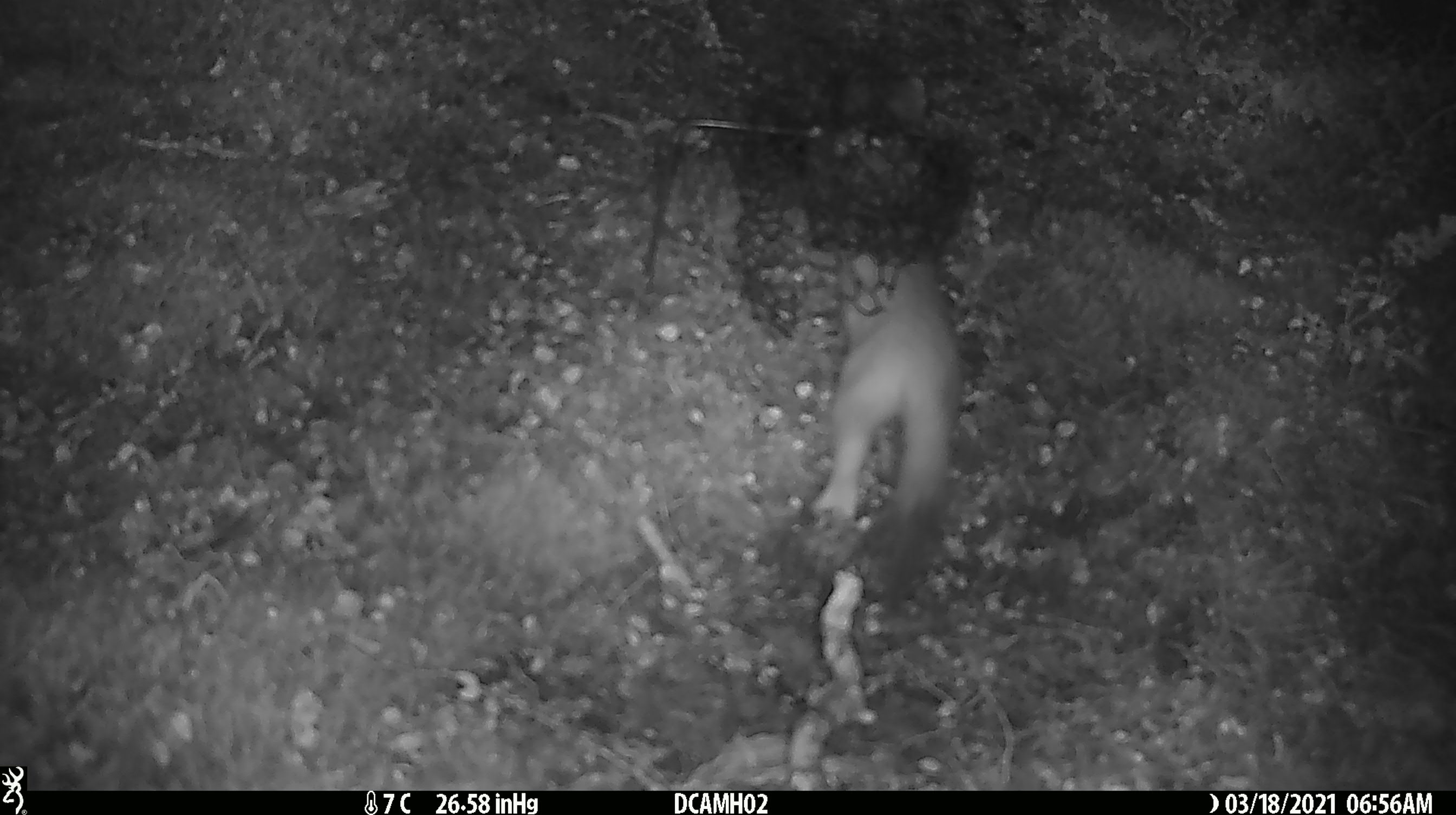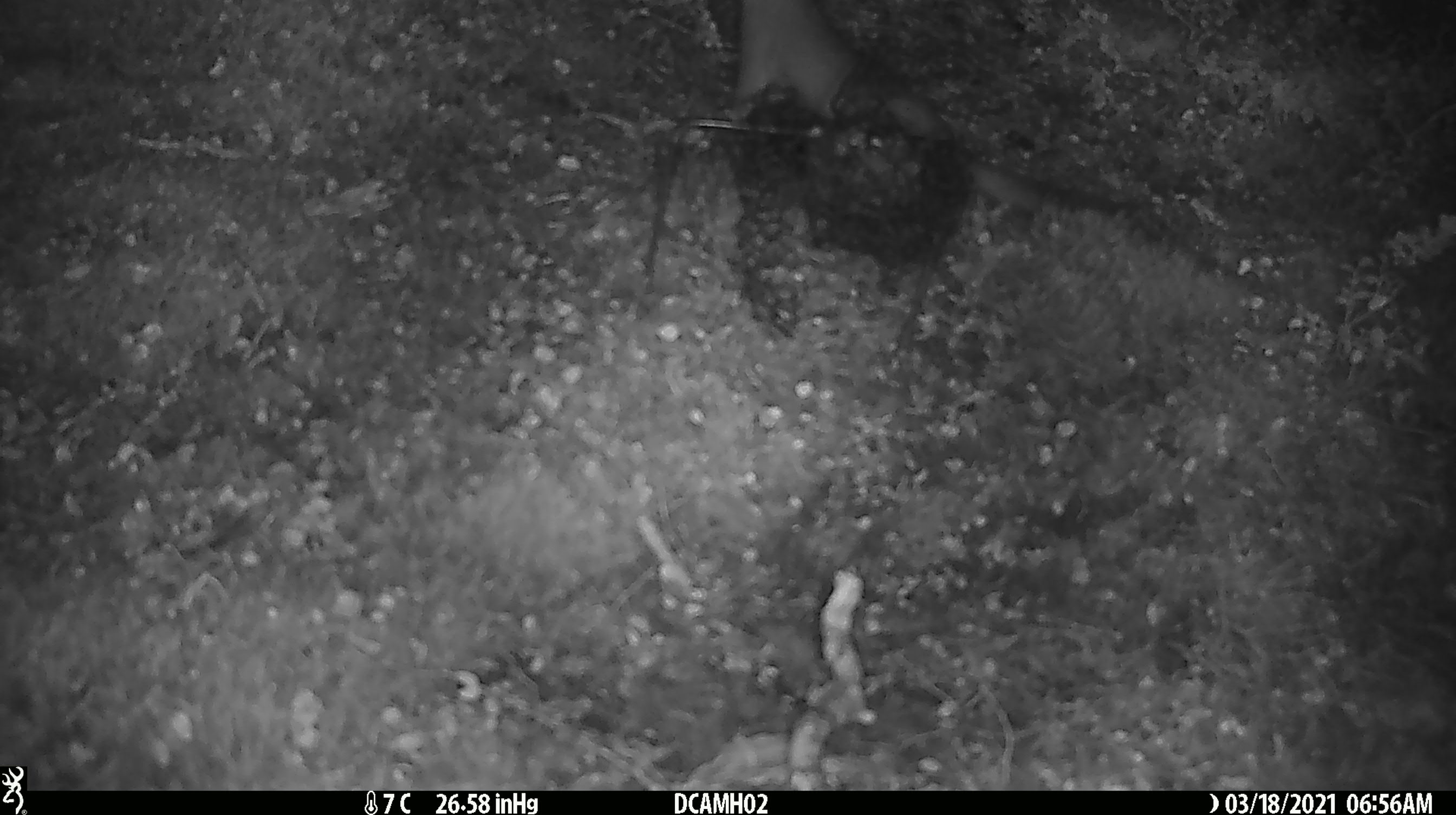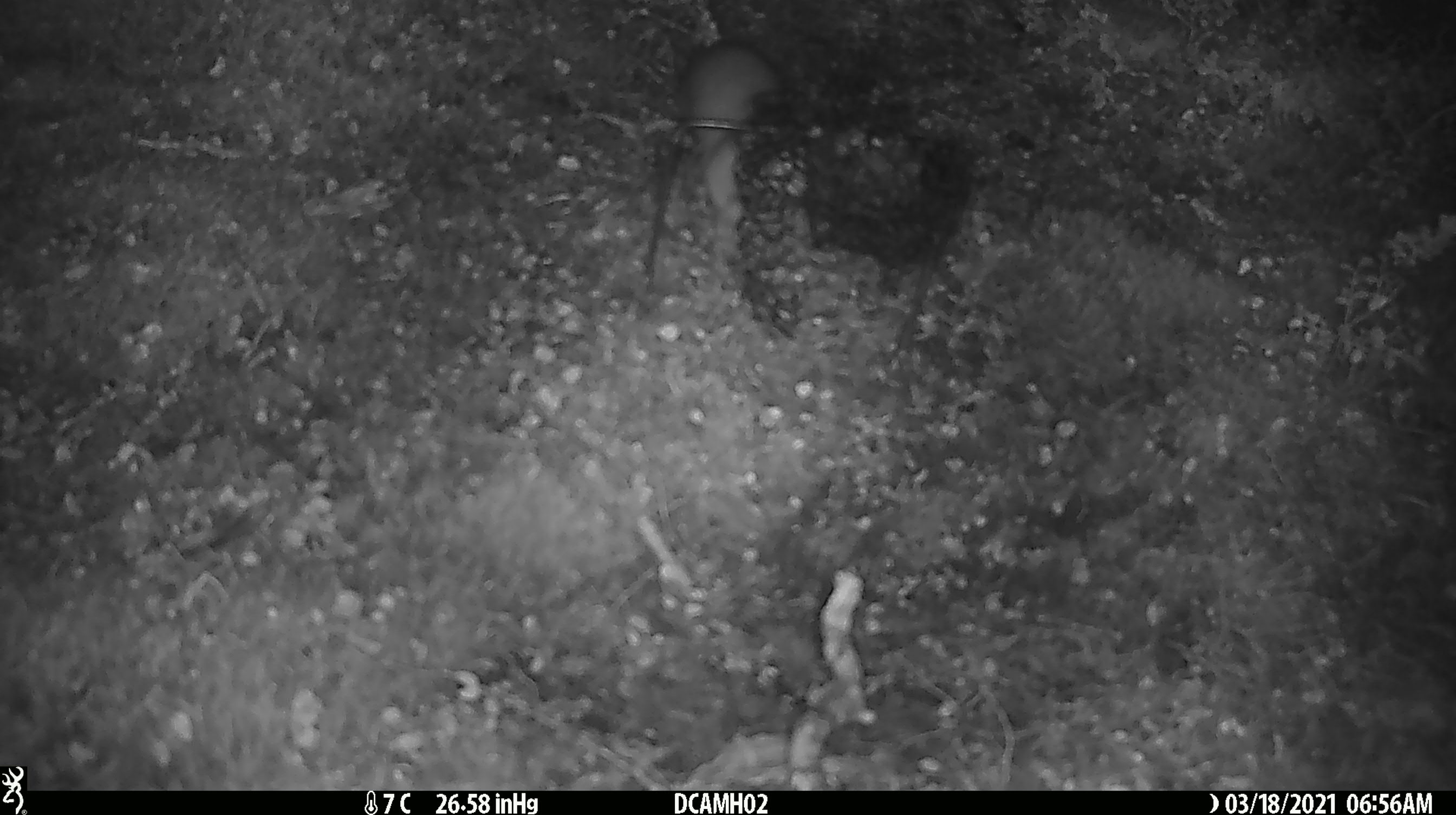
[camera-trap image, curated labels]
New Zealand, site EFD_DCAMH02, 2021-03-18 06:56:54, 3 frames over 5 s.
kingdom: Animalia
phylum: Chordata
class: Mammalia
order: Carnivora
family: Mustelidae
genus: Mustela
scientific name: Mustela erminea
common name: stoat